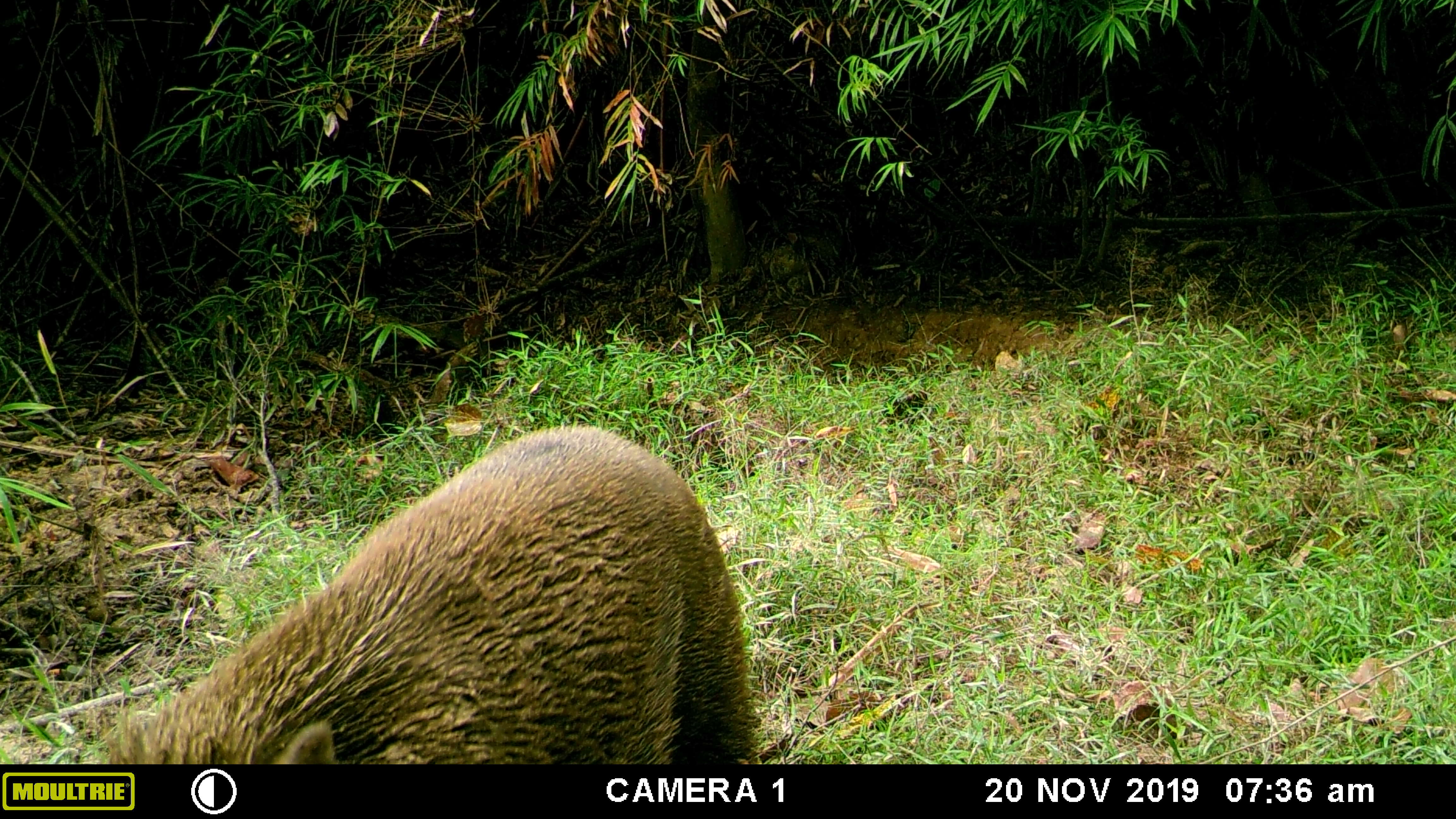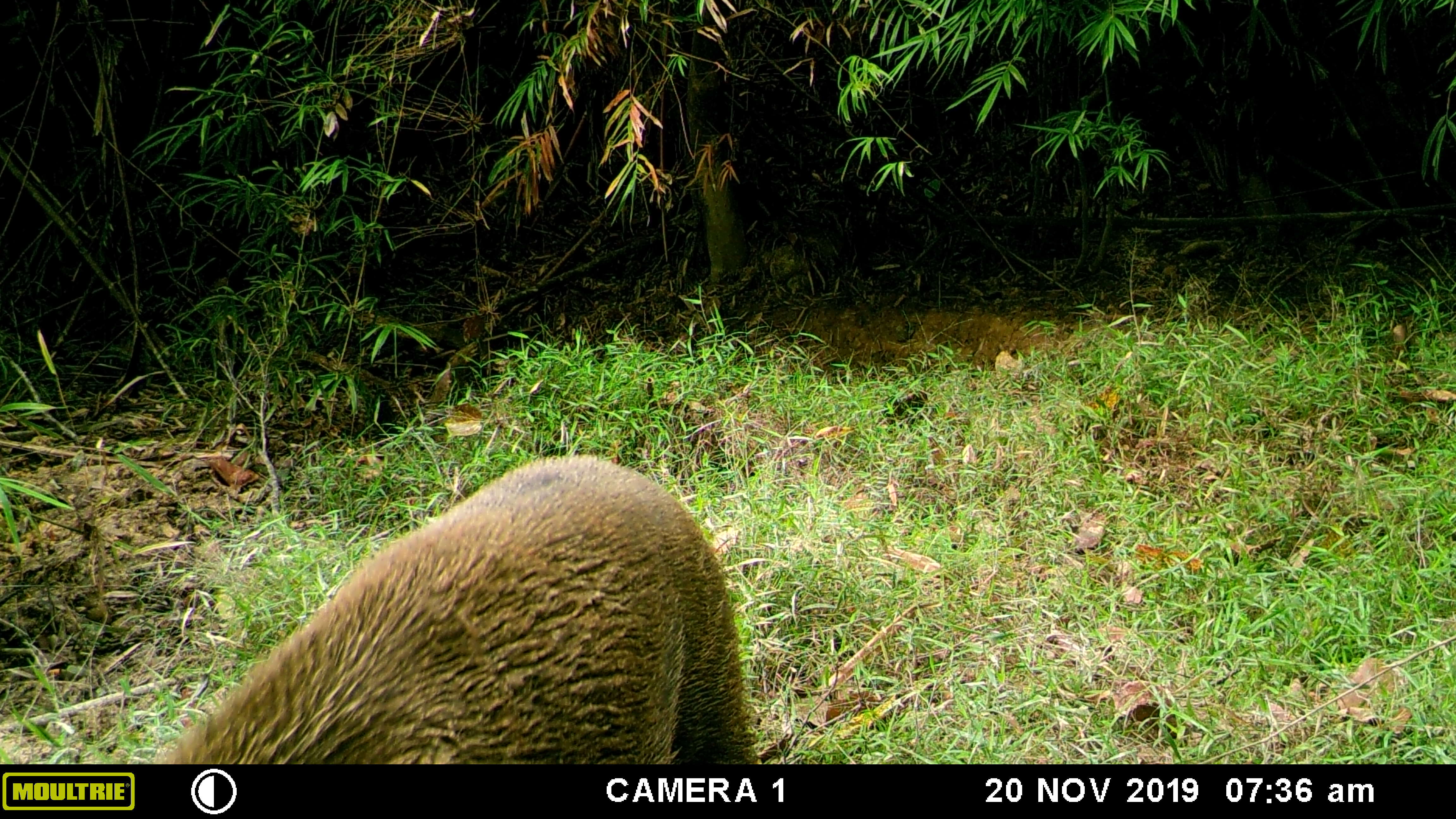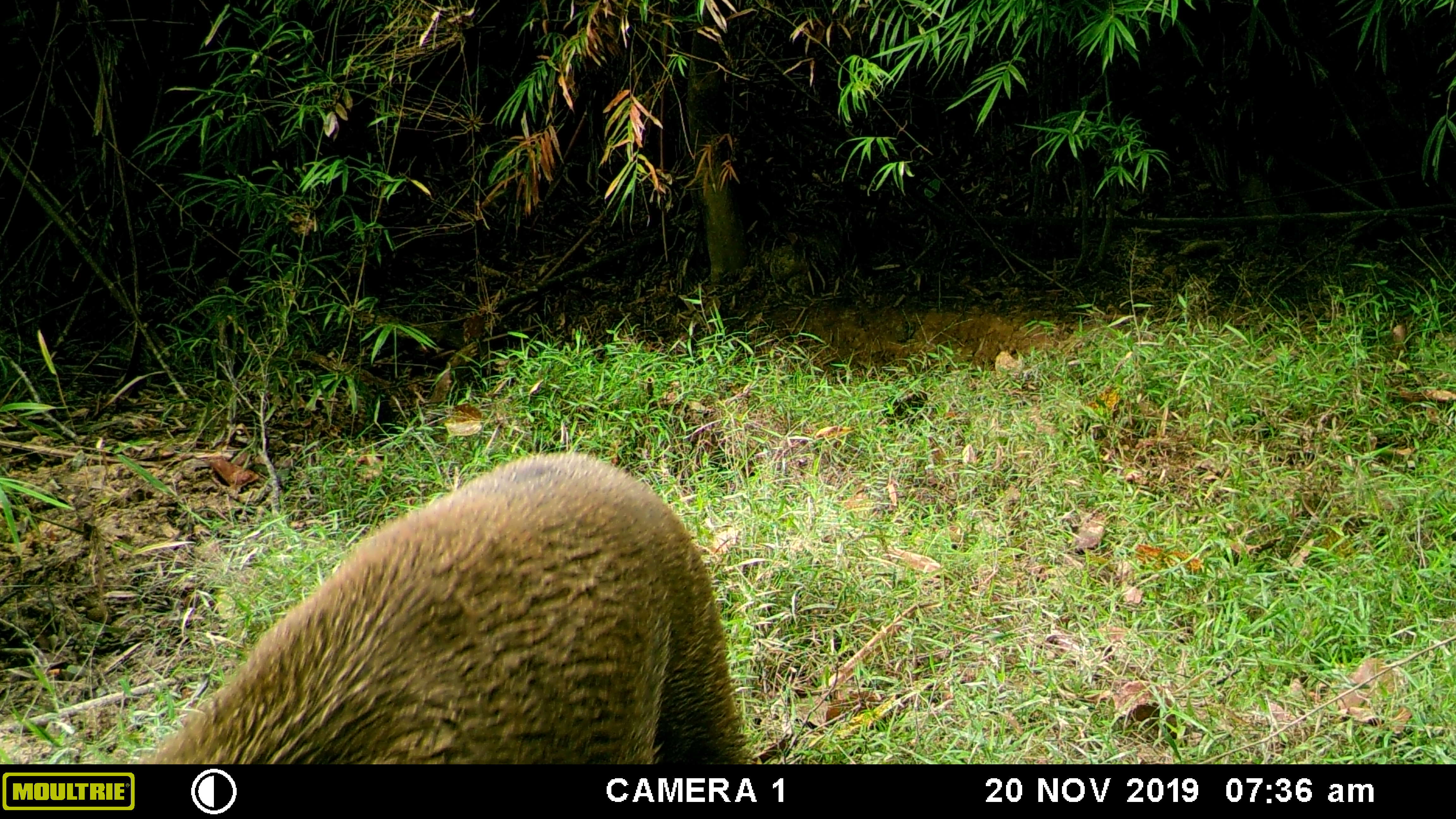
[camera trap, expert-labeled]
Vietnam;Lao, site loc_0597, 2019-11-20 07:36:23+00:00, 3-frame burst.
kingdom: Animalia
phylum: Chordata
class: Mammalia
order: Artiodactyla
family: Suidae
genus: Sus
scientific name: Sus scrofa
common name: eurasian wild pig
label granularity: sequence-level